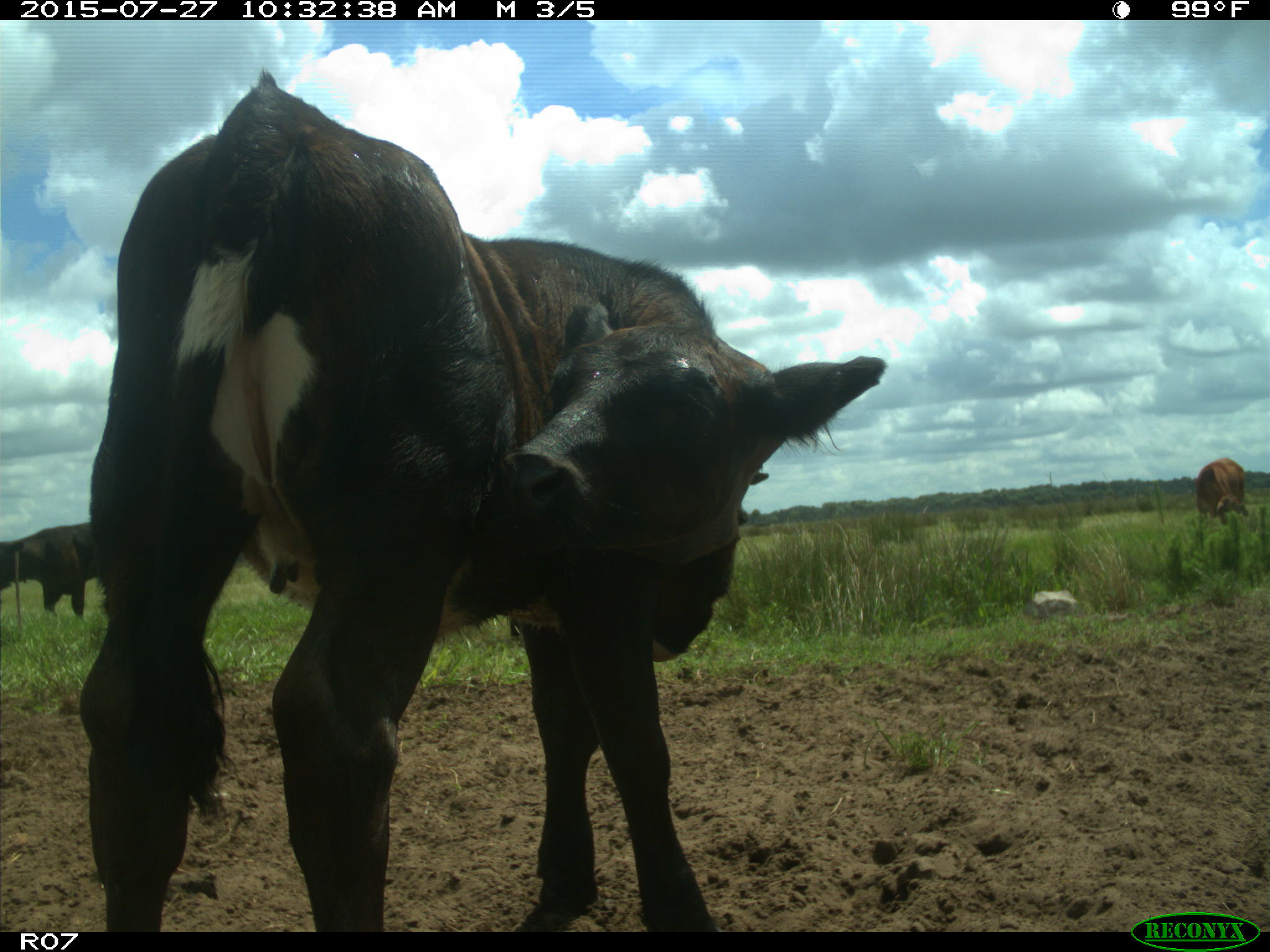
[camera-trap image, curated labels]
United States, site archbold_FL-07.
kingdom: Animalia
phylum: Chordata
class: Mammalia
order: Artiodactyla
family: Bovidae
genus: Bos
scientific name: Bos taurus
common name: domestic cow